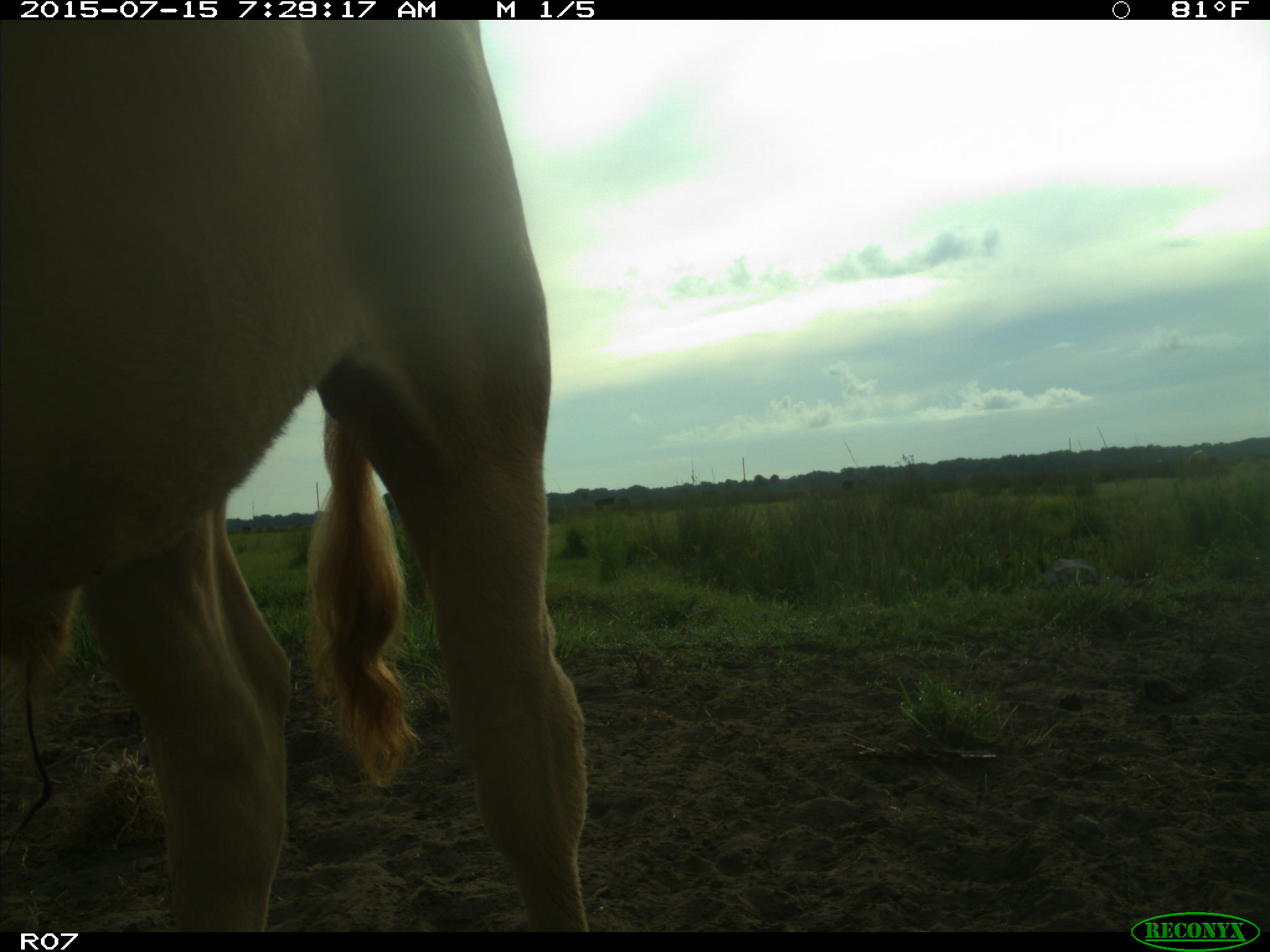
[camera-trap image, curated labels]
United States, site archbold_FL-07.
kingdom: Animalia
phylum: Chordata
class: Mammalia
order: Artiodactyla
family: Bovidae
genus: Bos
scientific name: Bos taurus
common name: domestic cow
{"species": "Bos taurus (domestic cow)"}